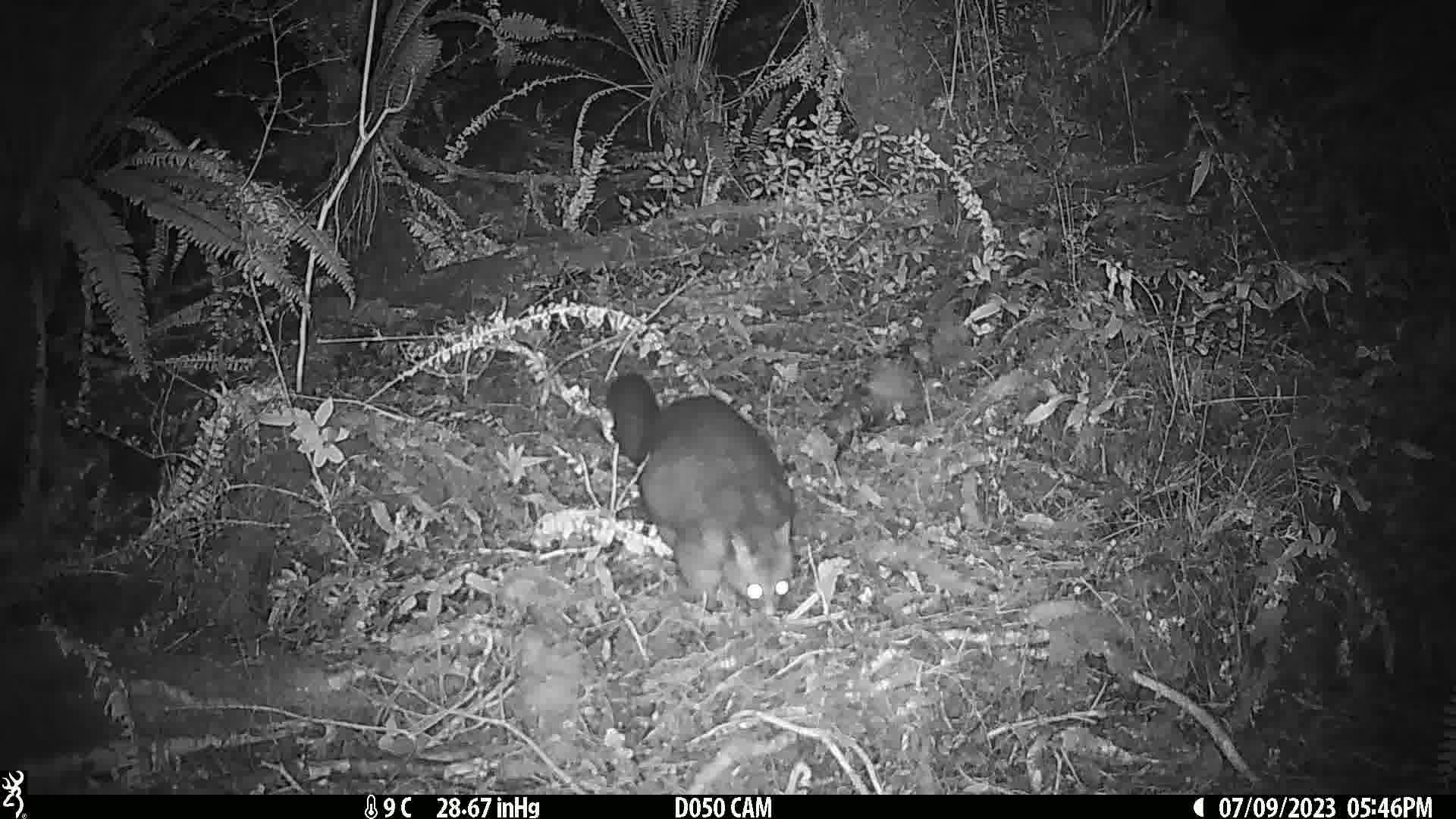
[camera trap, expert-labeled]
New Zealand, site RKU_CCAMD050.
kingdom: Animalia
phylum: Chordata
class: Mammalia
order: Diprotodontia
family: Phalangeridae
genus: Trichosurus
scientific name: Trichosurus vulpecula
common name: common brushtail possum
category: possum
Possum (common brushtail possum) (Trichosurus vulpecula).